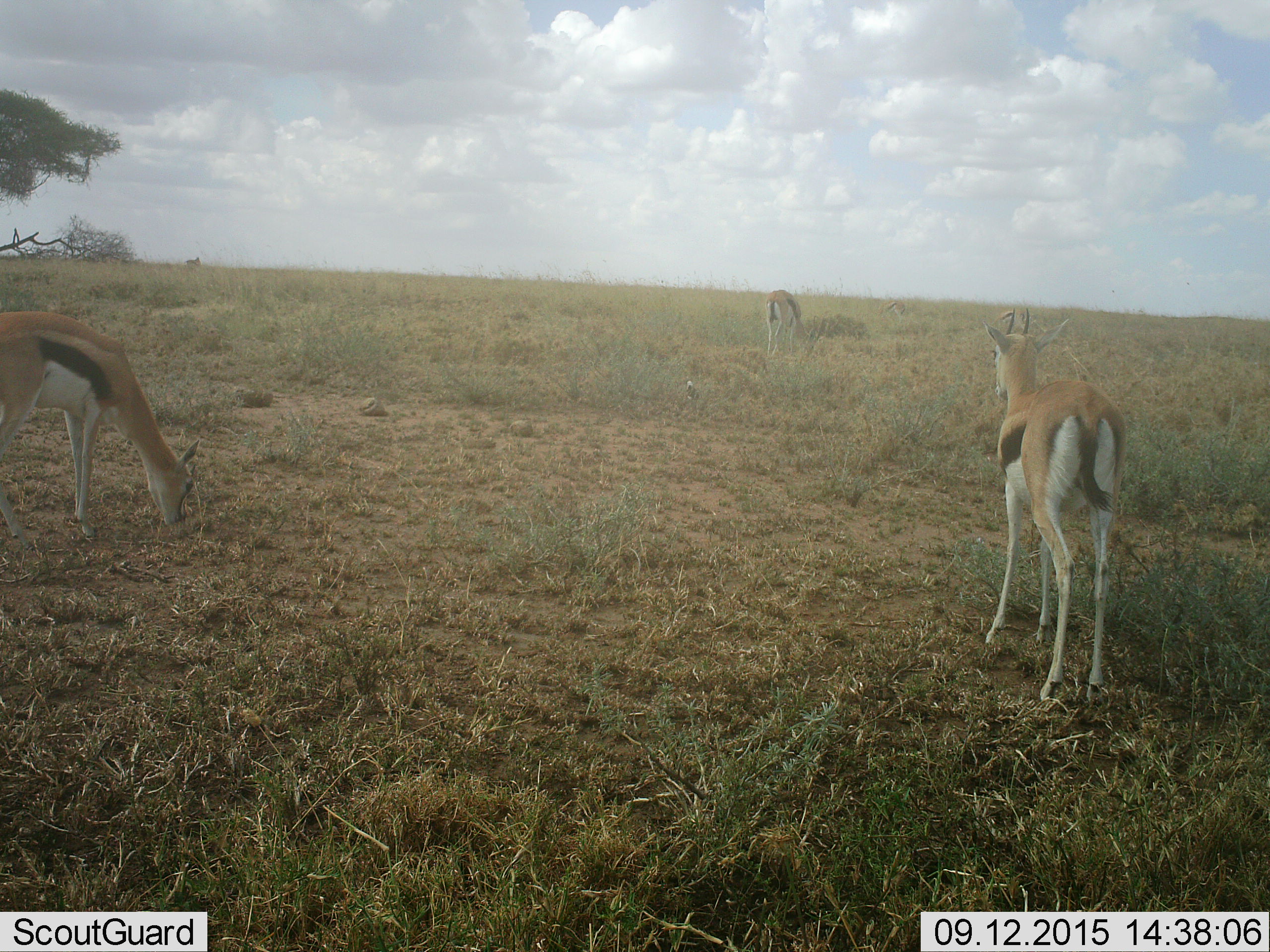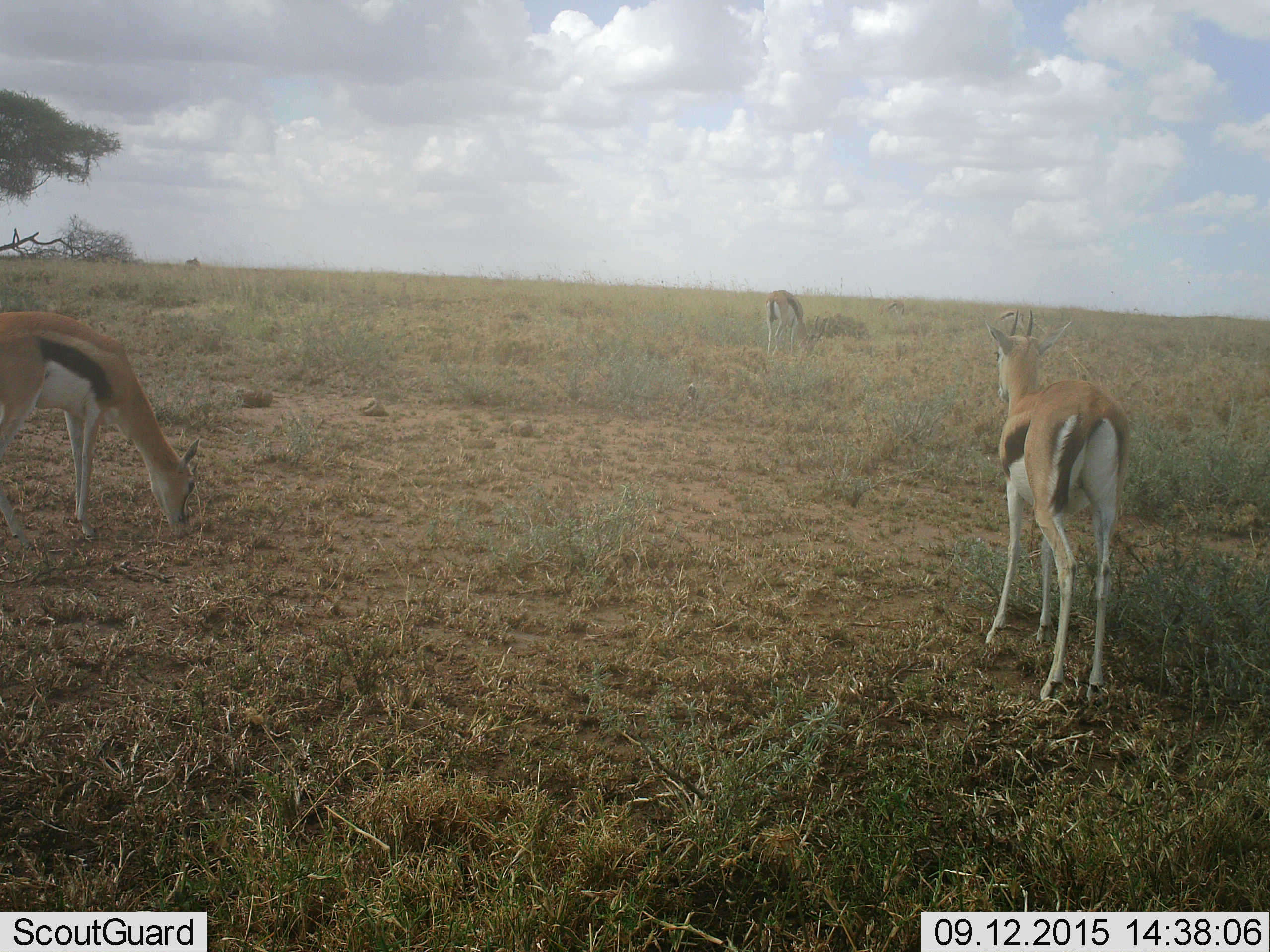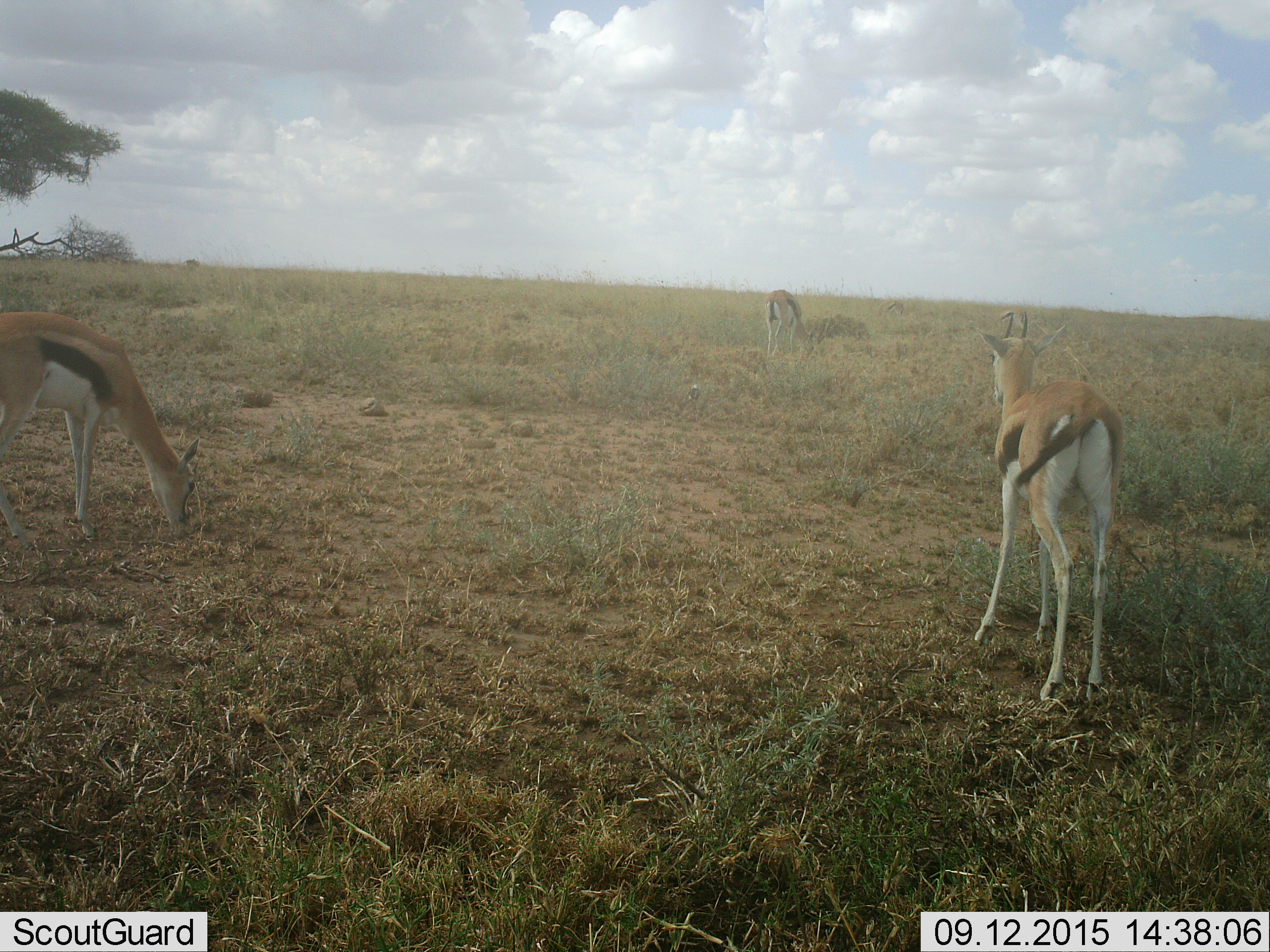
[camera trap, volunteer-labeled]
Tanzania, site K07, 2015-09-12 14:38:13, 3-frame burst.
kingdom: Animalia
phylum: Chordata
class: Mammalia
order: Artiodactyla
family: Bovidae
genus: Eudorcas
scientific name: Eudorcas thomsonii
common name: thomson's gazelle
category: gazellethomsons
Gazellethomsons (thomson's gazelle) (Eudorcas thomsonii), count 3. Behavior (volunteer vote fractions): standing 89%, resting 0%, moving 22%, interacting 11%. Young present (vote fraction): 0%. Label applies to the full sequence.